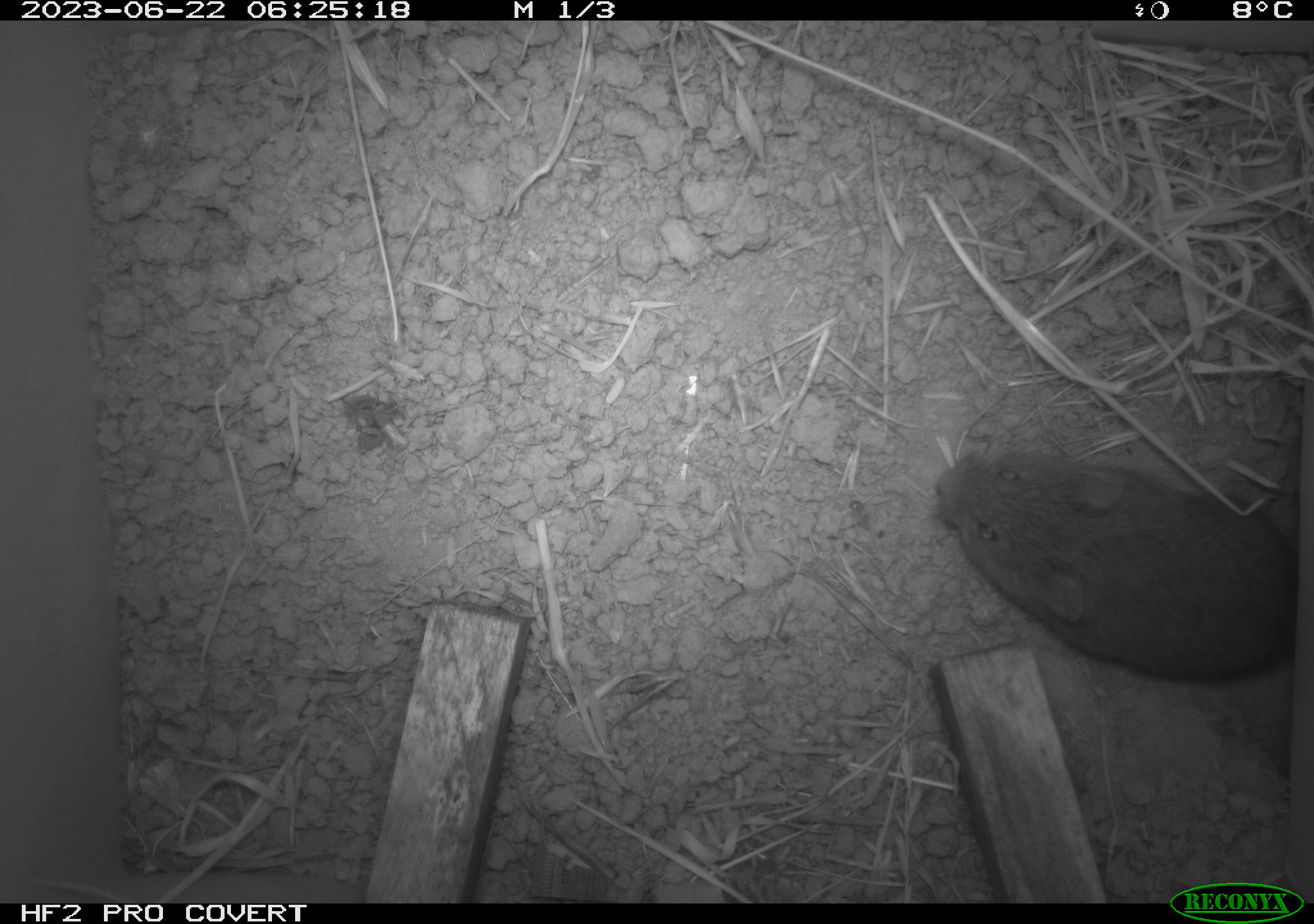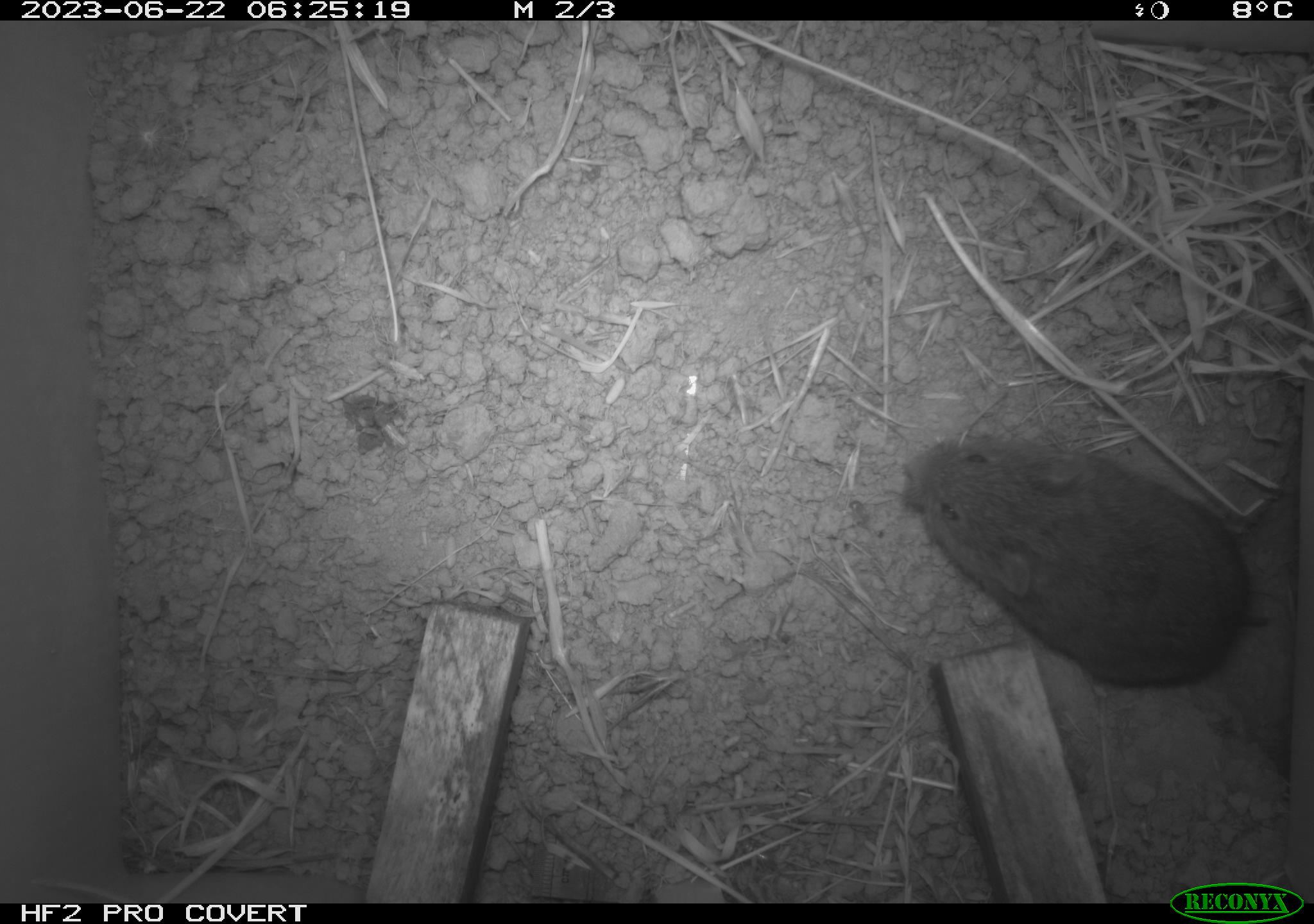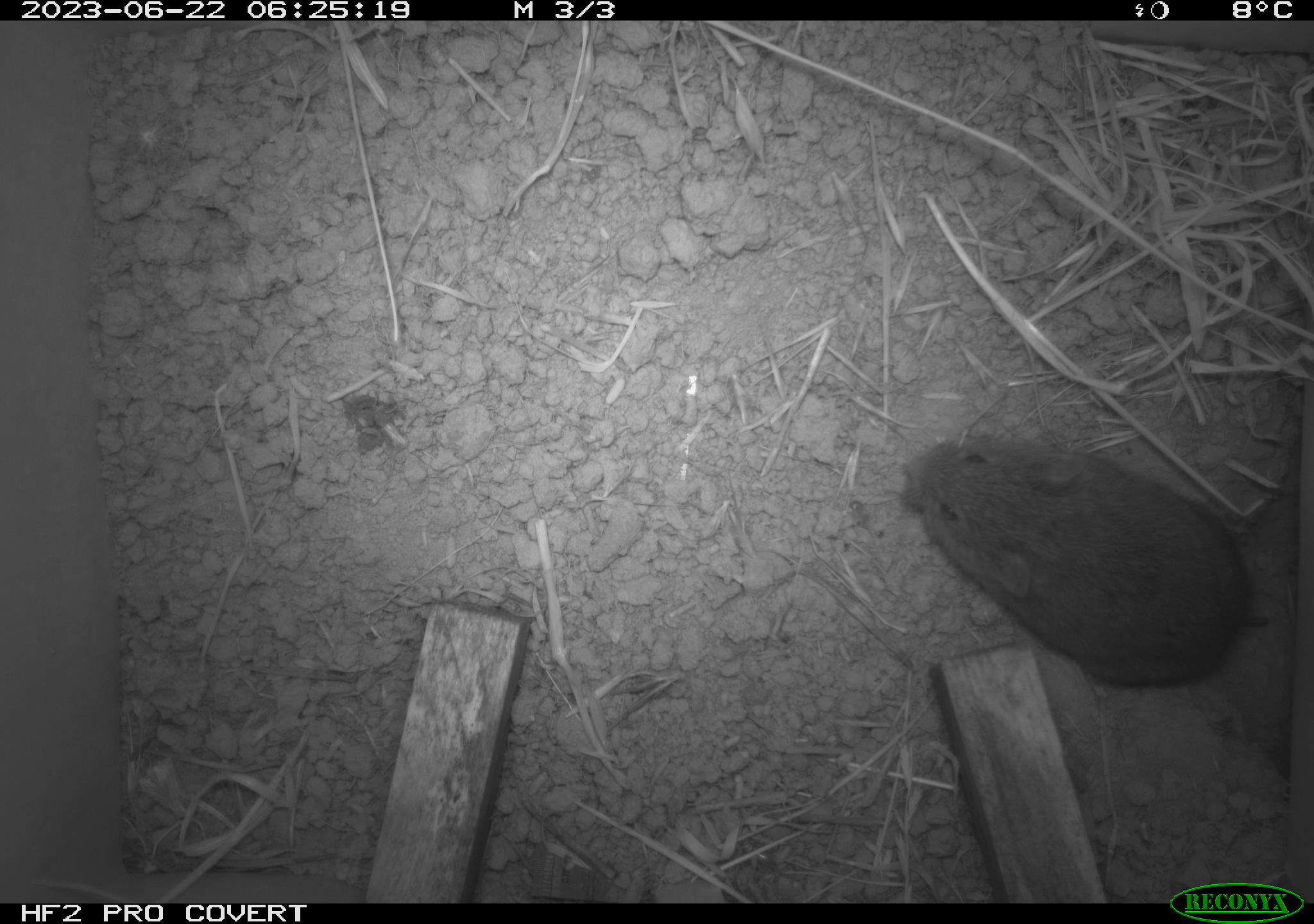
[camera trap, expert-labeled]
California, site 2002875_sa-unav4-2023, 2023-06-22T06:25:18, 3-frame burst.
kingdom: Animalia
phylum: Chordata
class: Mammalia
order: Rodentia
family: Cricetidae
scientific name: Arvicolinae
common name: voles, lemmings, and muskrats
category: arvicolinae subfamily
Arvicolinae subfamily (voles, lemmings, and muskrats) (Arvicolinae).